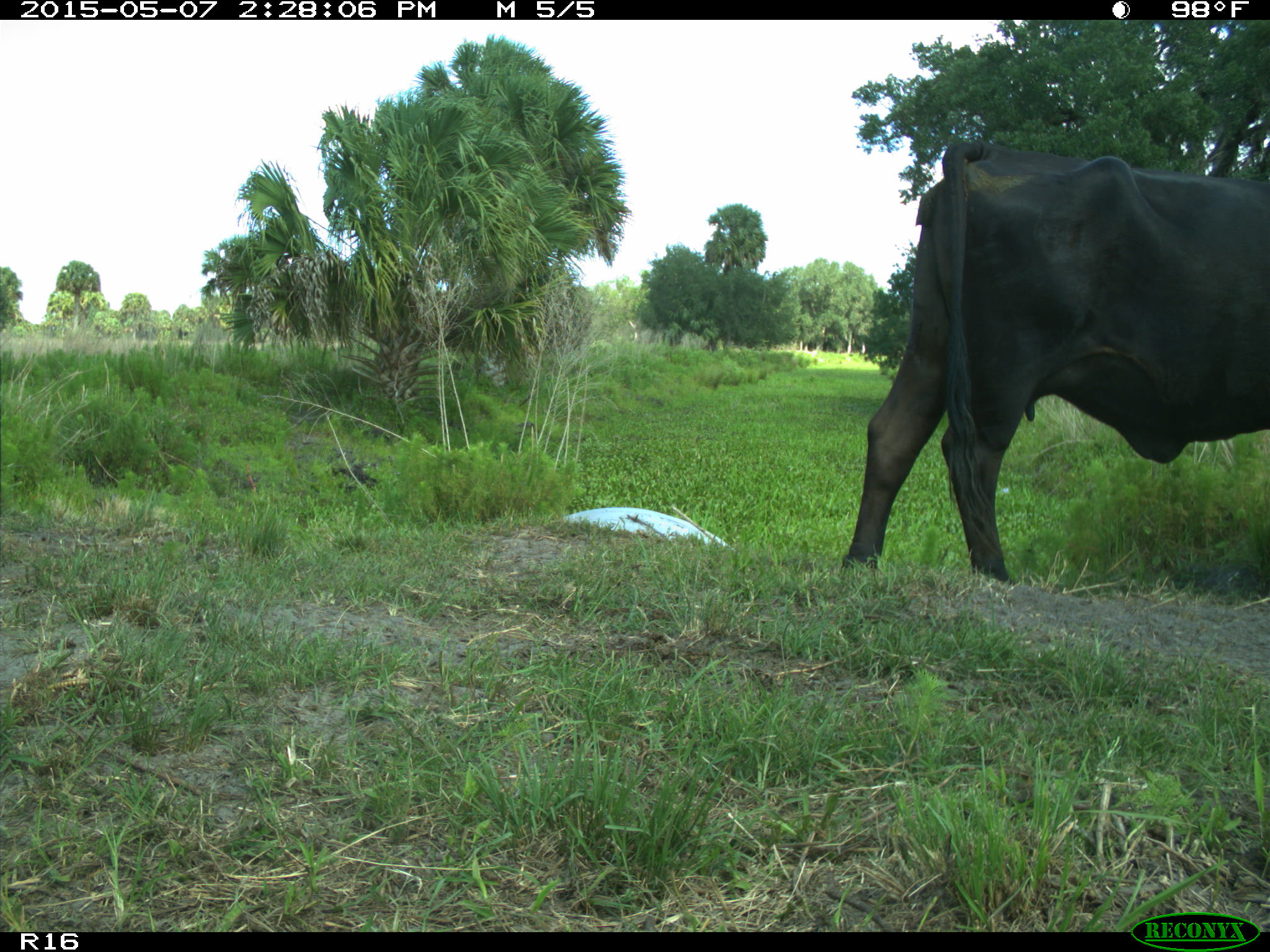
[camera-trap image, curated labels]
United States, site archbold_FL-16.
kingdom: Animalia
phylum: Chordata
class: Mammalia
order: Artiodactyla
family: Bovidae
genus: Bos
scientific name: Bos taurus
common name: domestic cow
Bos taurus (domestic cow).